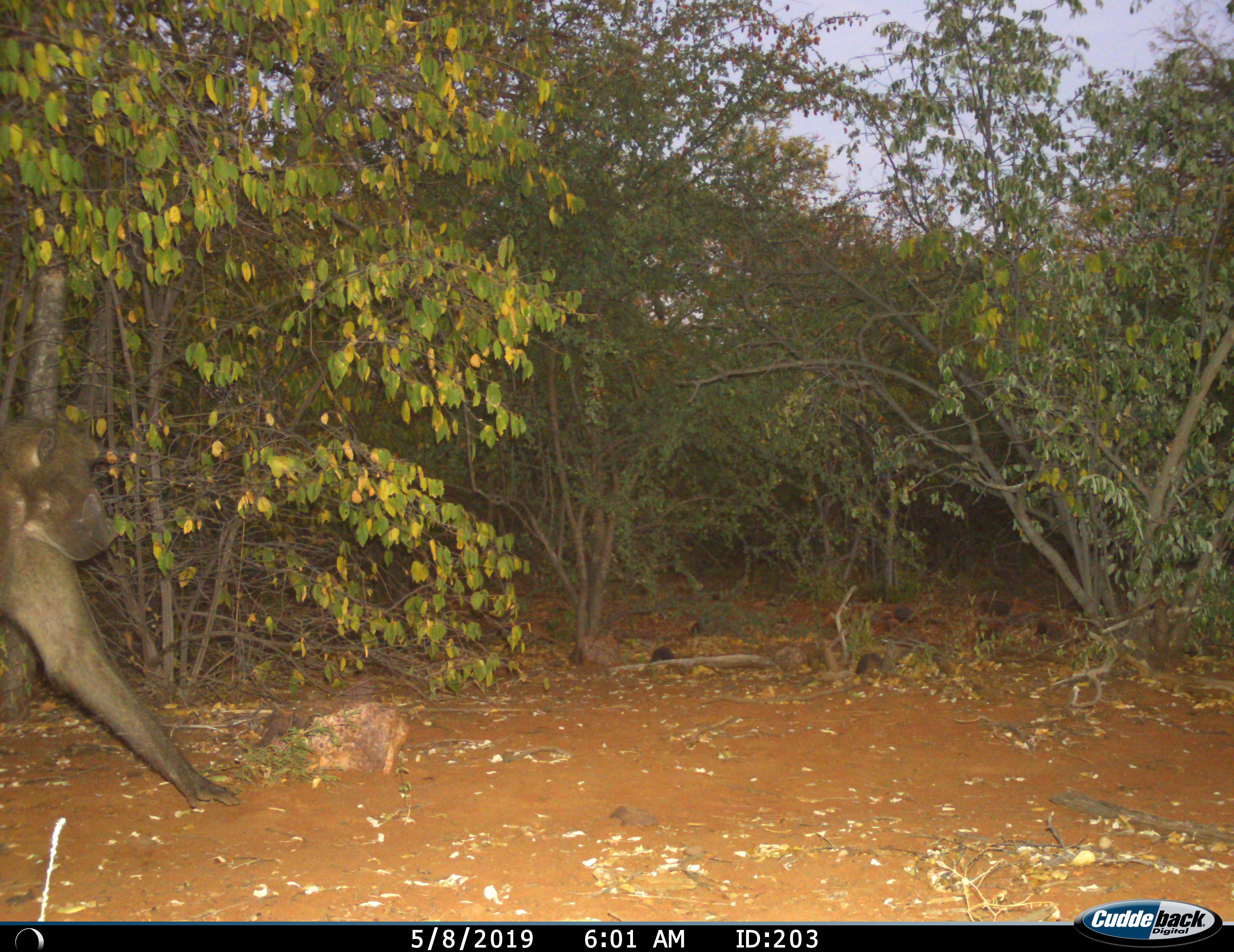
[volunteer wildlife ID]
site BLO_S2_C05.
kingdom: Animalia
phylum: Chordata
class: Mammalia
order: Primates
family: Cercopithecidae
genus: Papio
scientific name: Papio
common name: baboon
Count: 1.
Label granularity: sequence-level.